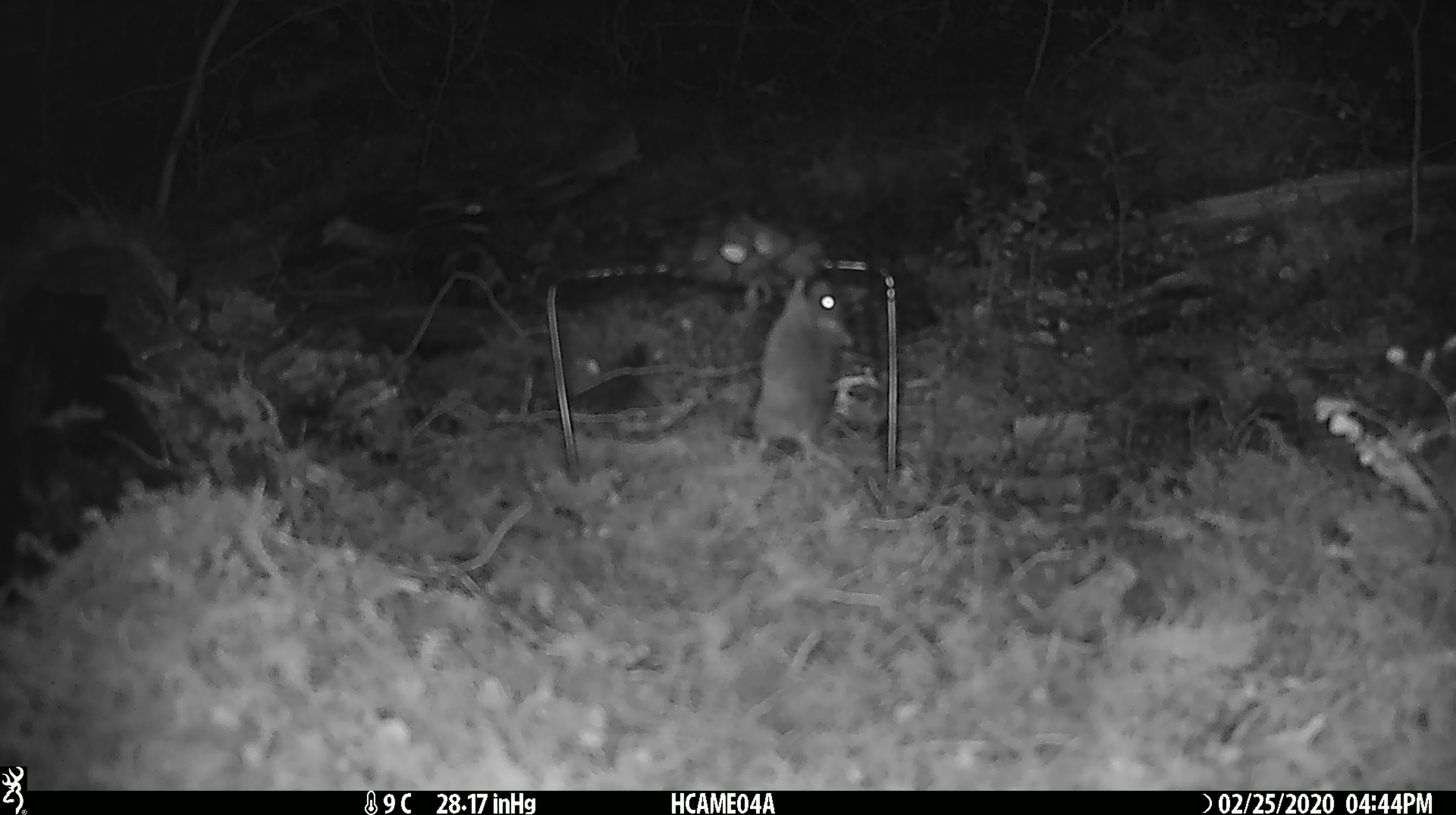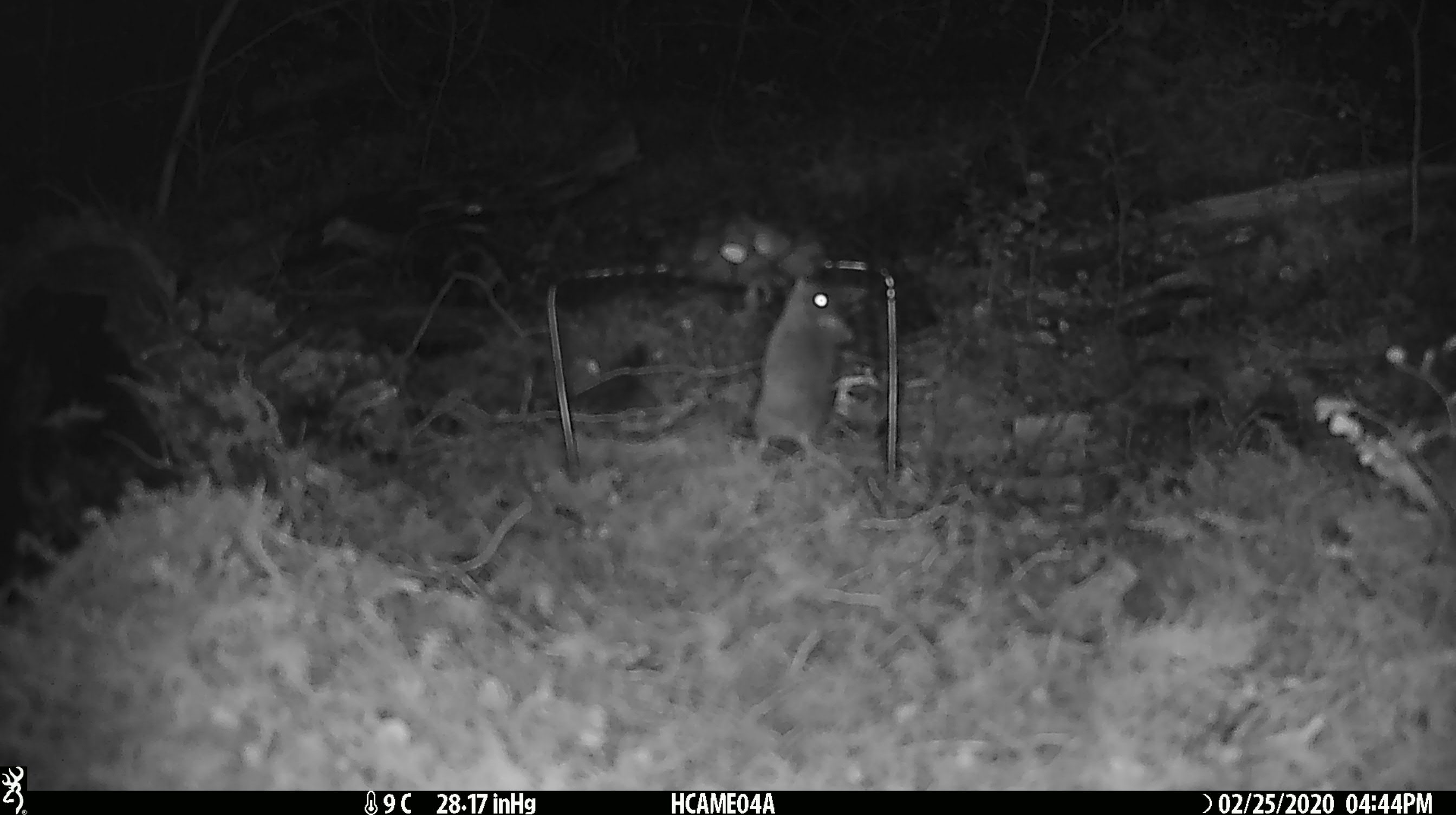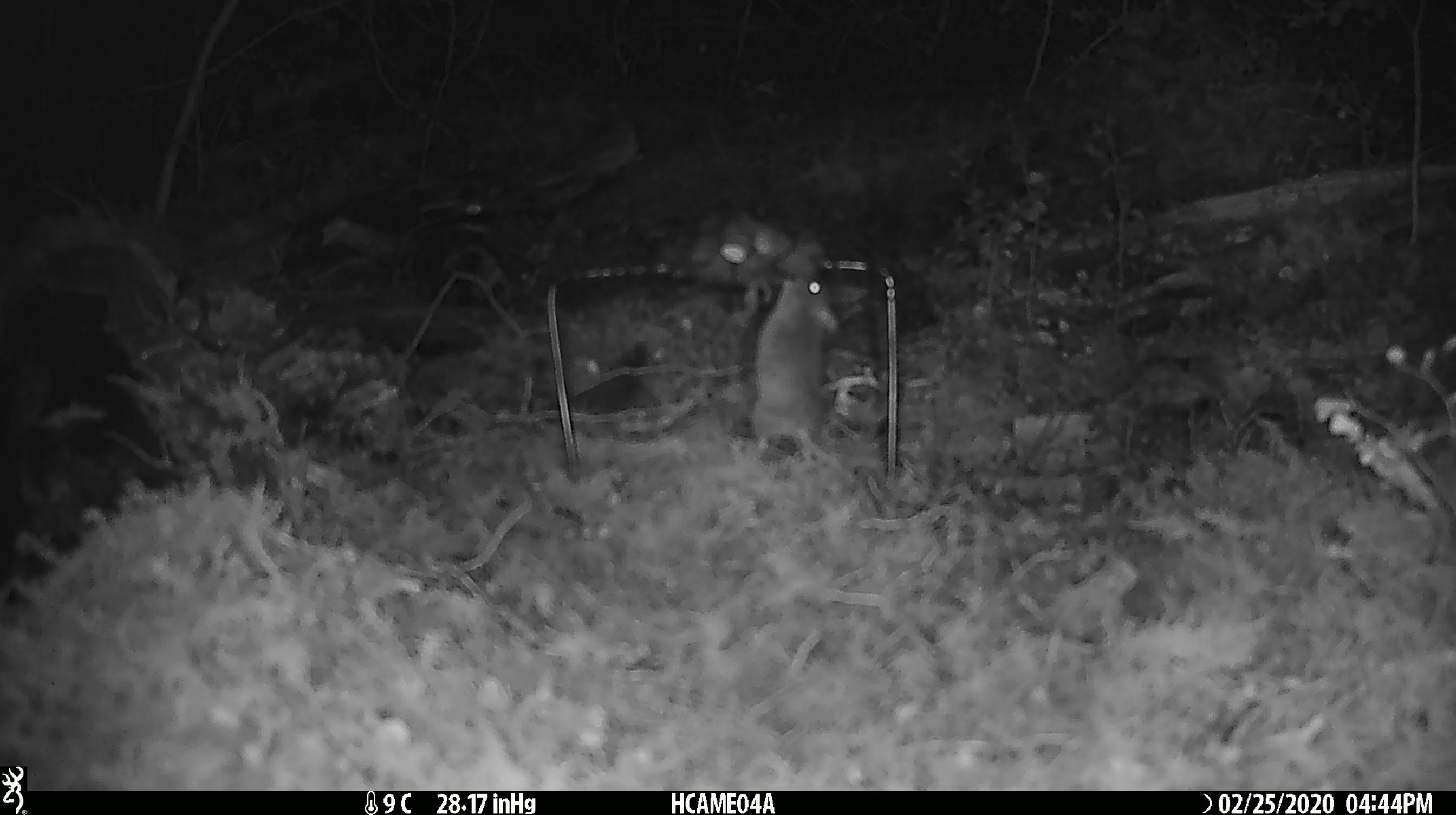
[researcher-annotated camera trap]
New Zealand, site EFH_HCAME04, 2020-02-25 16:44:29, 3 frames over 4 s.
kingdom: Animalia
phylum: Chordata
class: Mammalia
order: Rodentia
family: Muridae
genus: Mus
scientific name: Mus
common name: mouse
Mouse (Mus).